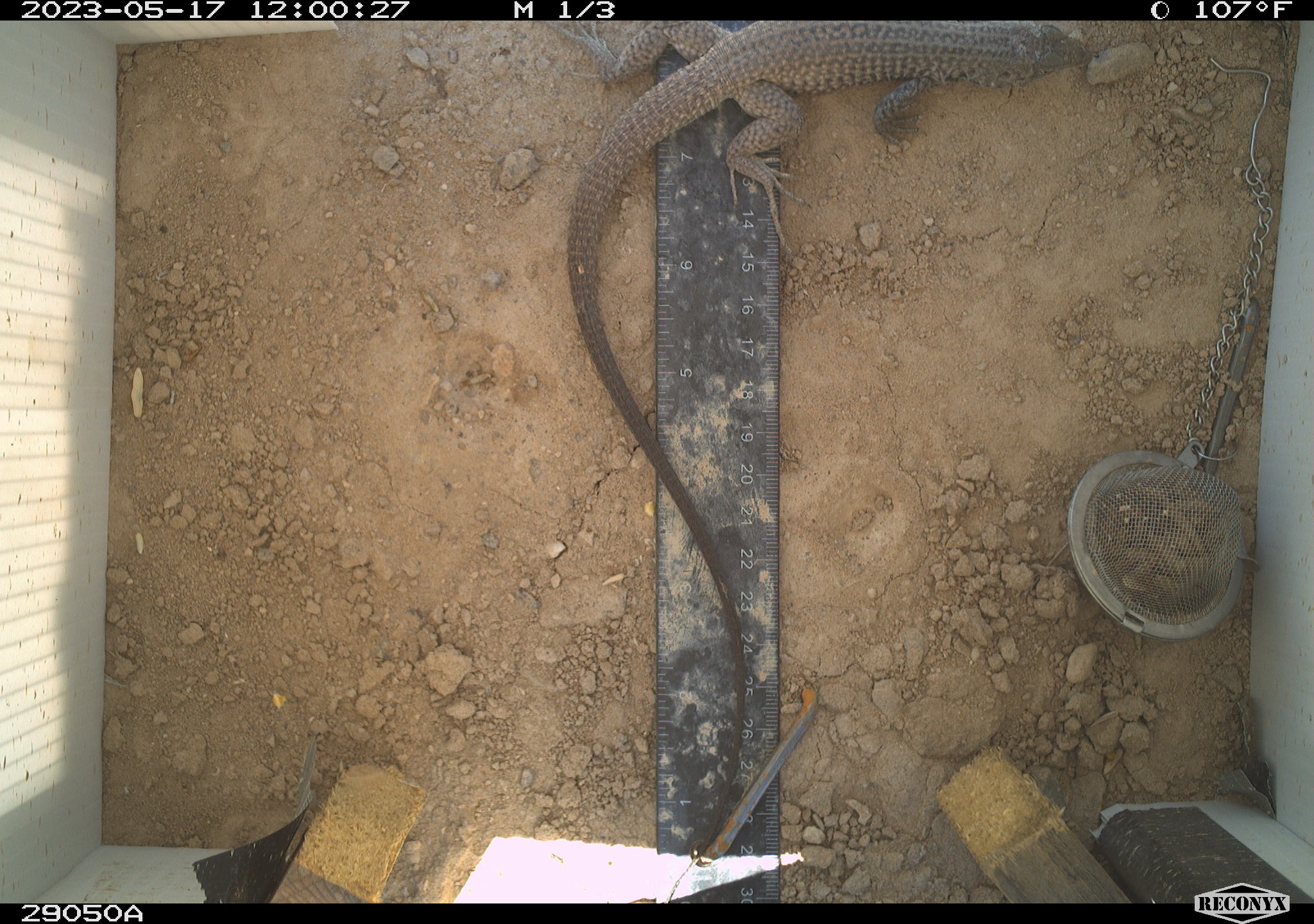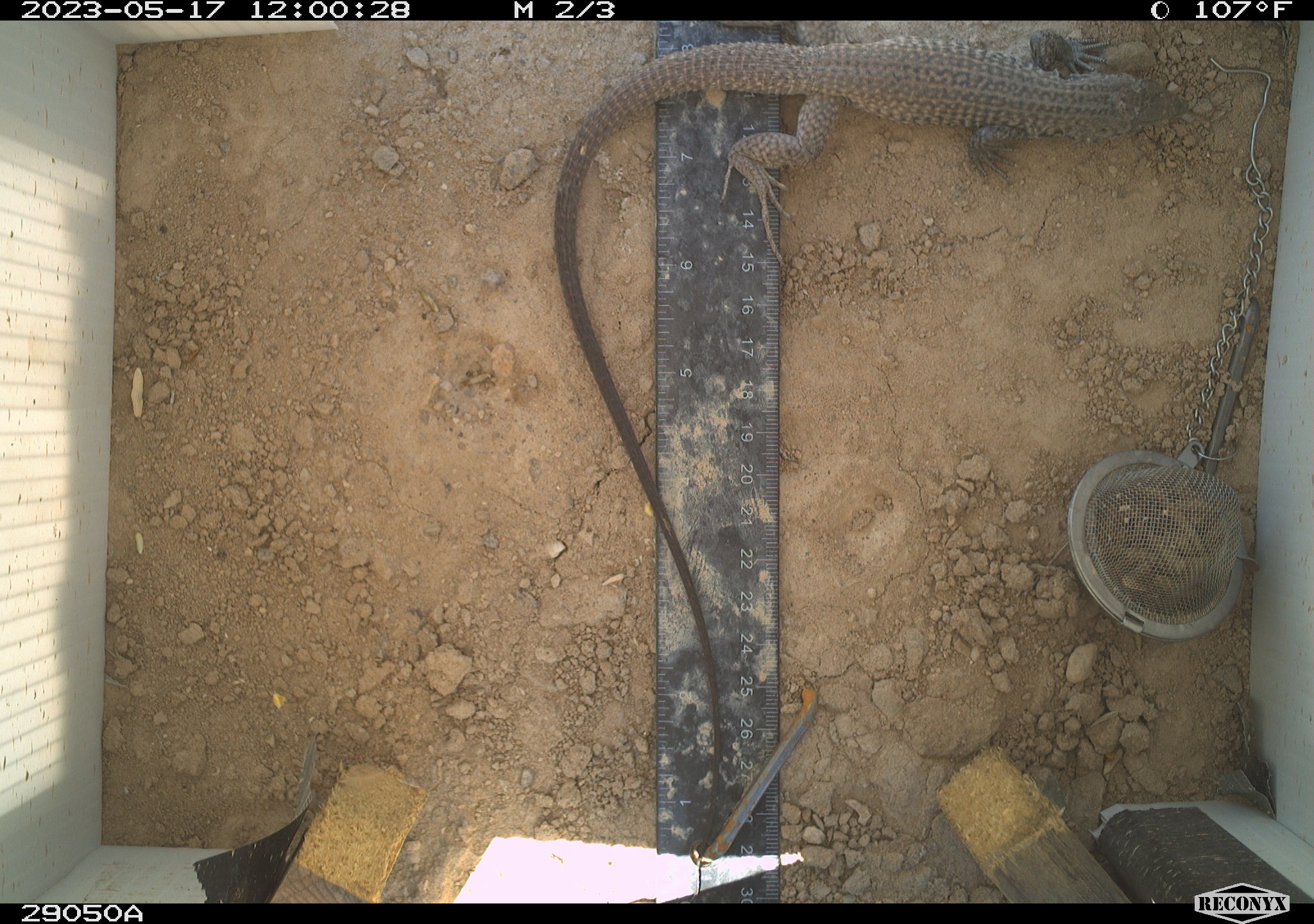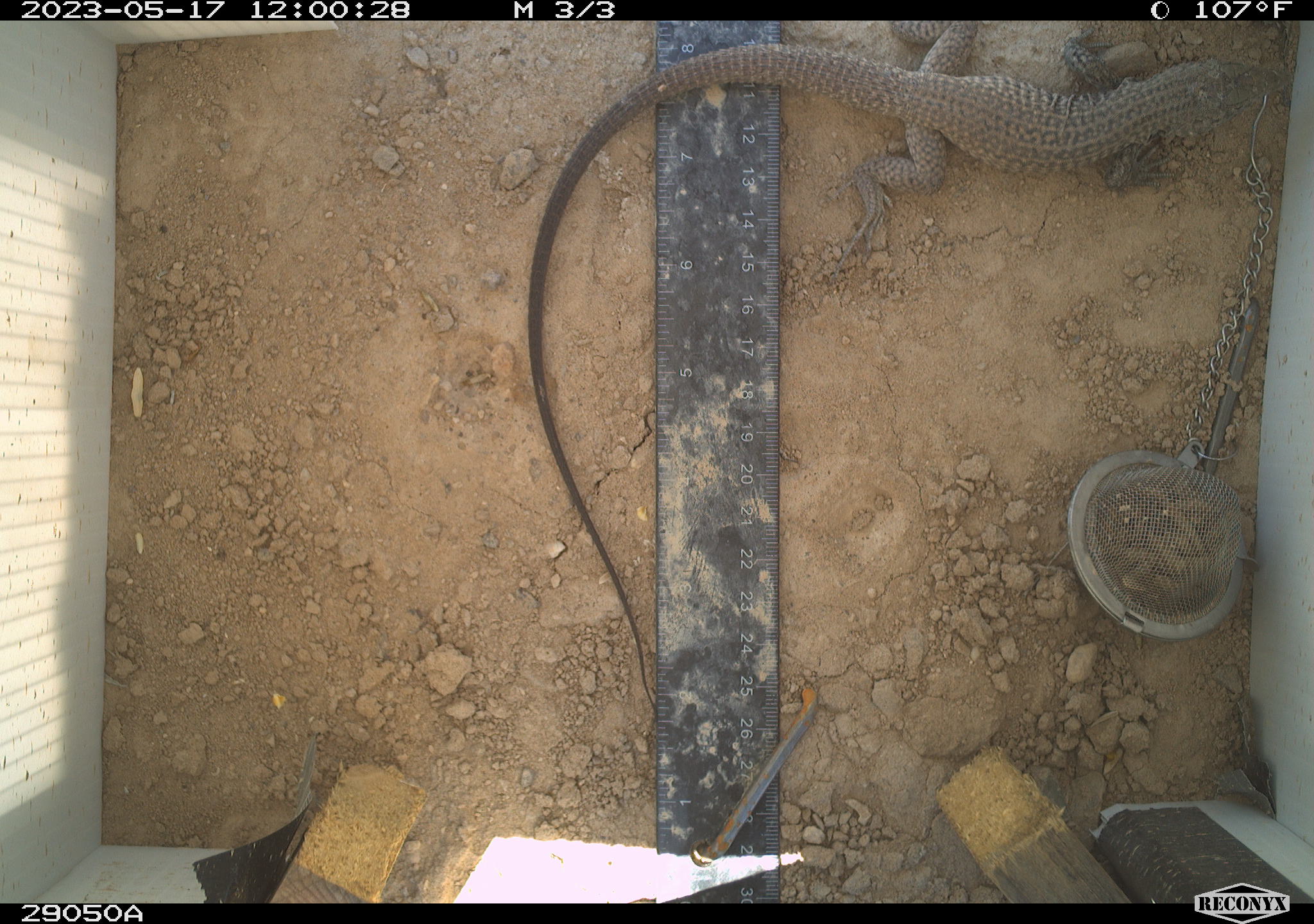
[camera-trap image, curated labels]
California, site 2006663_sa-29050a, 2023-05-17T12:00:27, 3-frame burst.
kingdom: Animalia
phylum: Chordata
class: Reptilia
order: Squamata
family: Teiidae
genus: Aspidoscelis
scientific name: Aspidoscelis tigris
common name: western whiptail